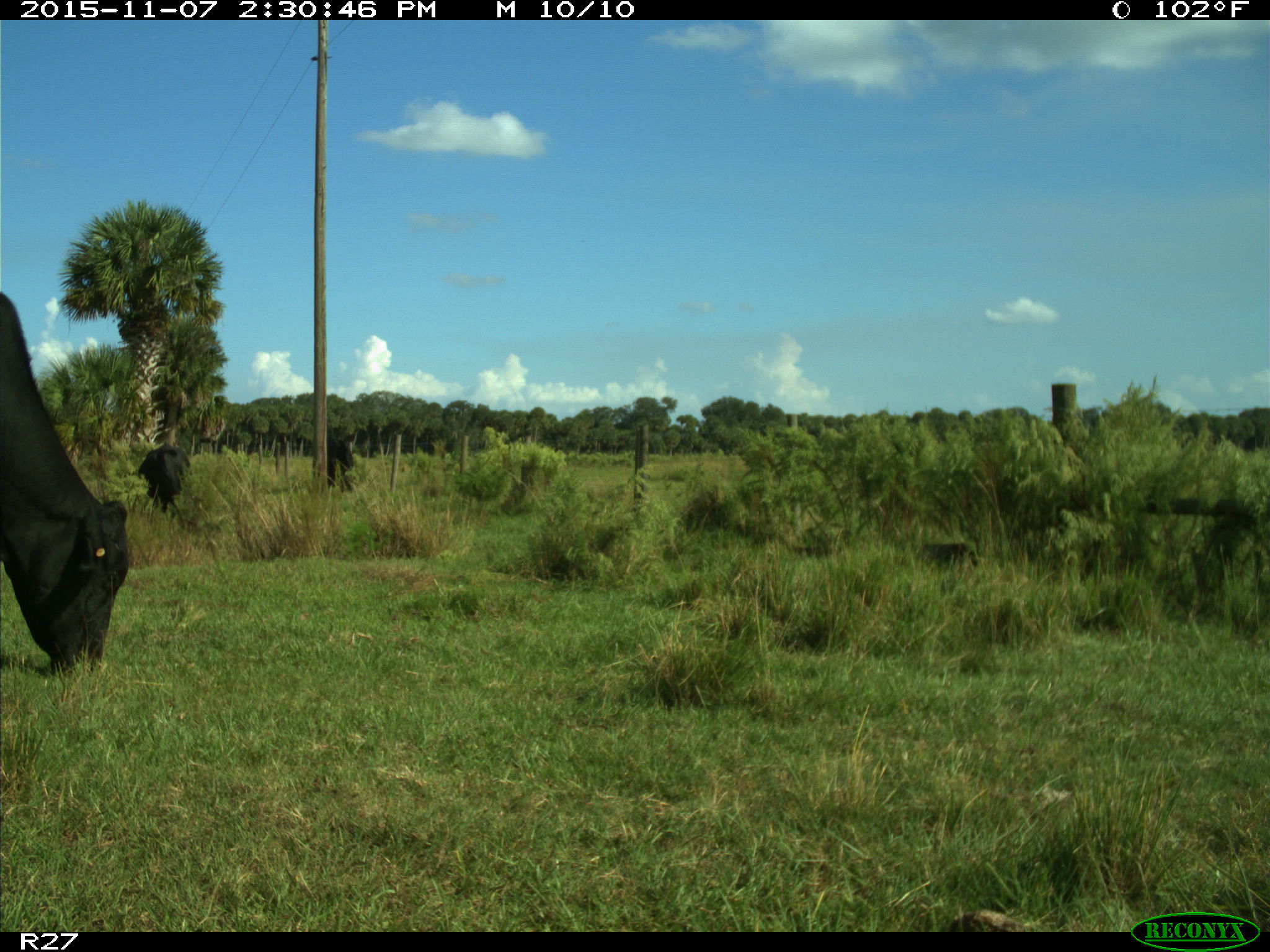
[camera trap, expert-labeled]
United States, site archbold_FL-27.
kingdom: Animalia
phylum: Chordata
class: Mammalia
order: Artiodactyla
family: Bovidae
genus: Bos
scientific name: Bos taurus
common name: domestic cow